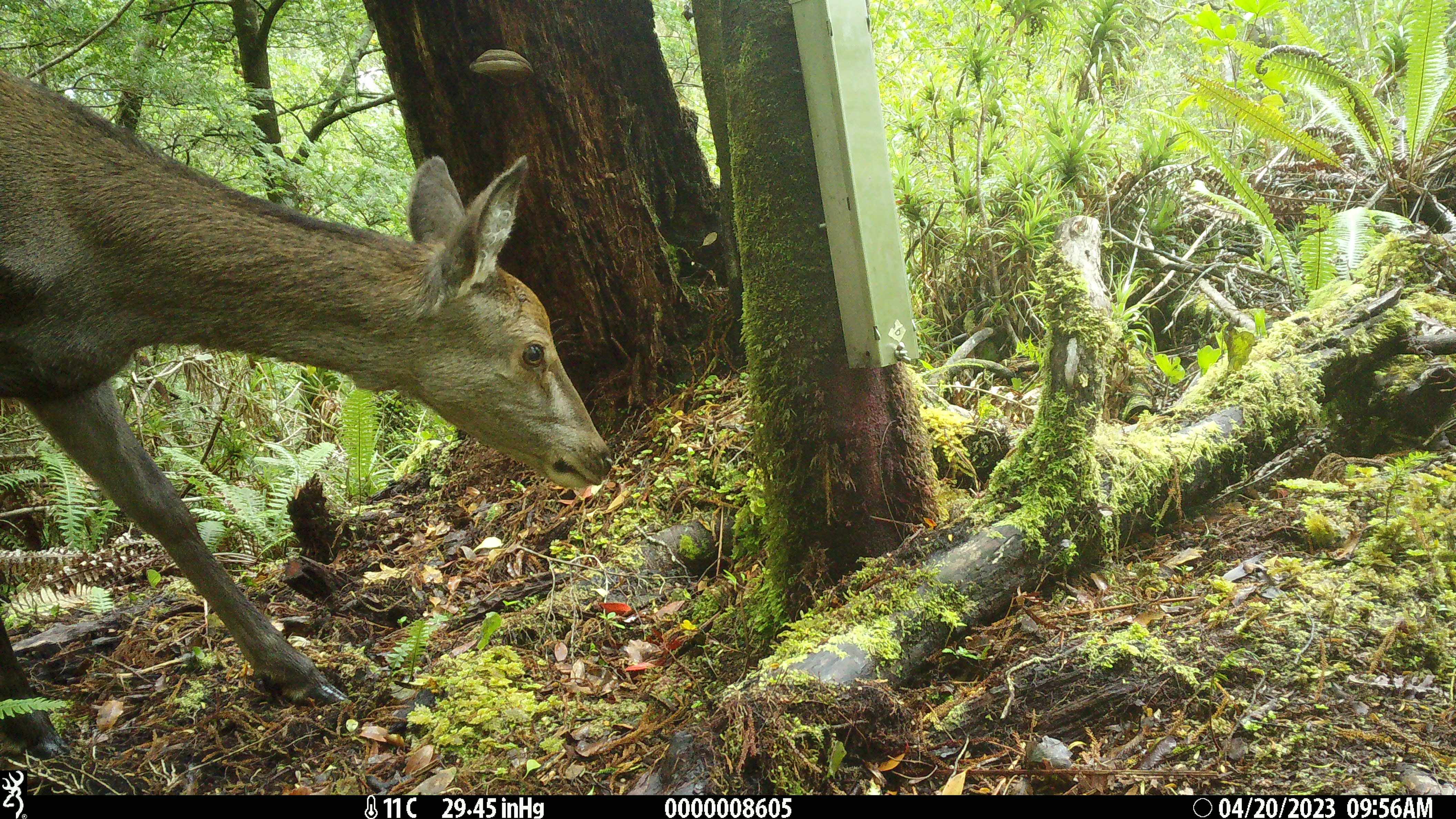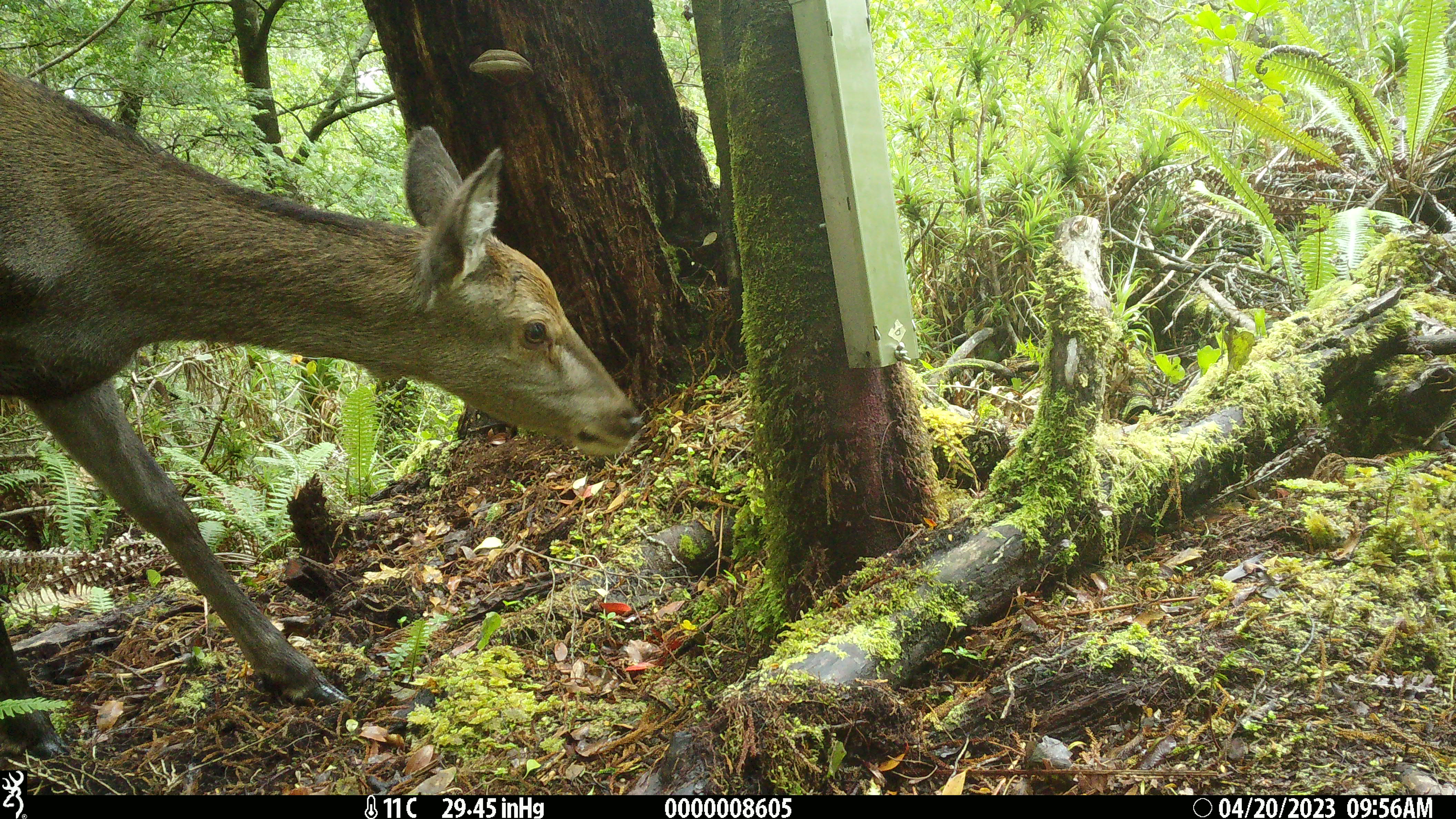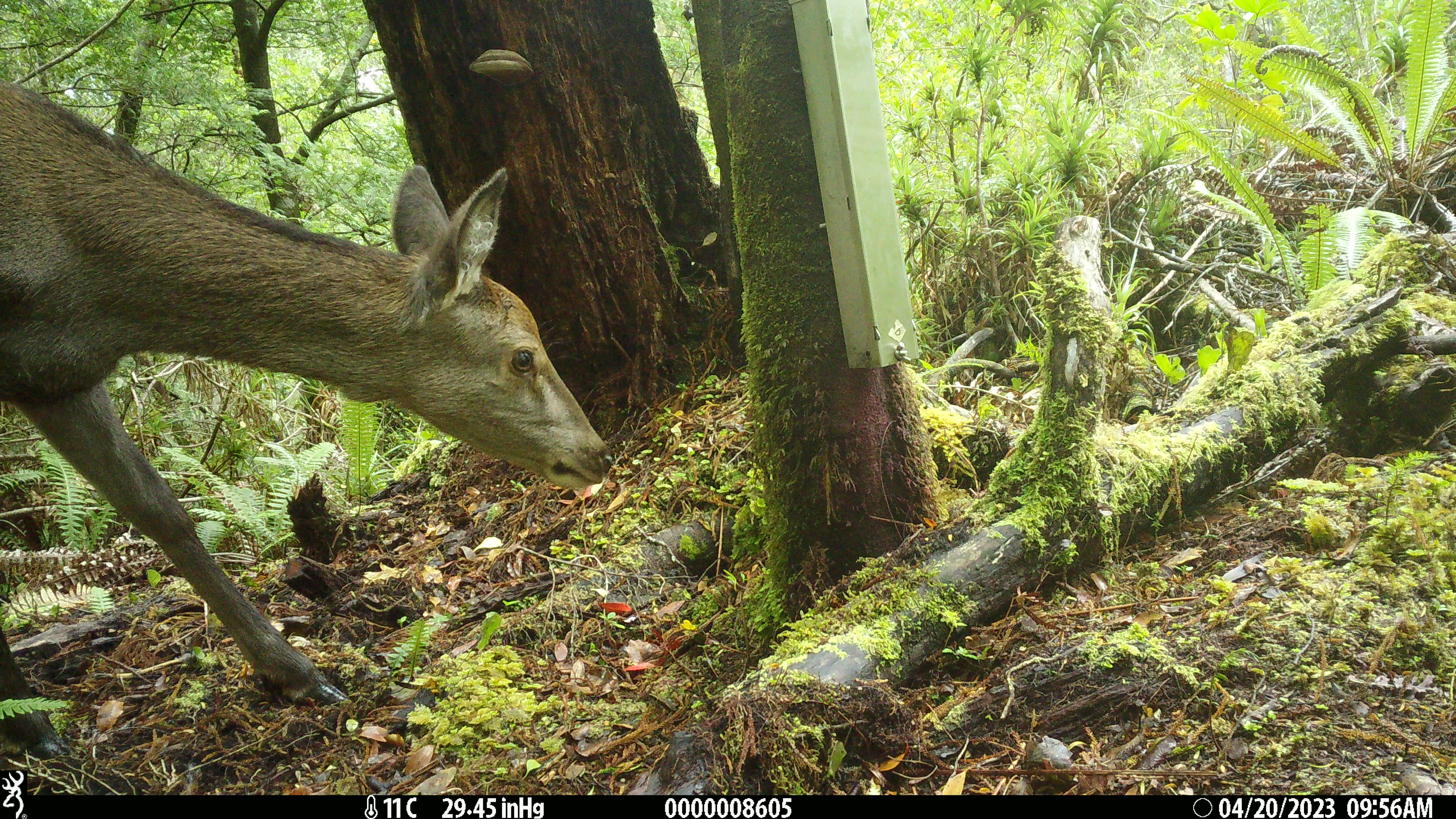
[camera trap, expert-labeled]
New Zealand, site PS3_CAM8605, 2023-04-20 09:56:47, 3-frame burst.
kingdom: Animalia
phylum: Chordata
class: Mammalia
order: Artiodactyla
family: Cervidae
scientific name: Cervidae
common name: deer